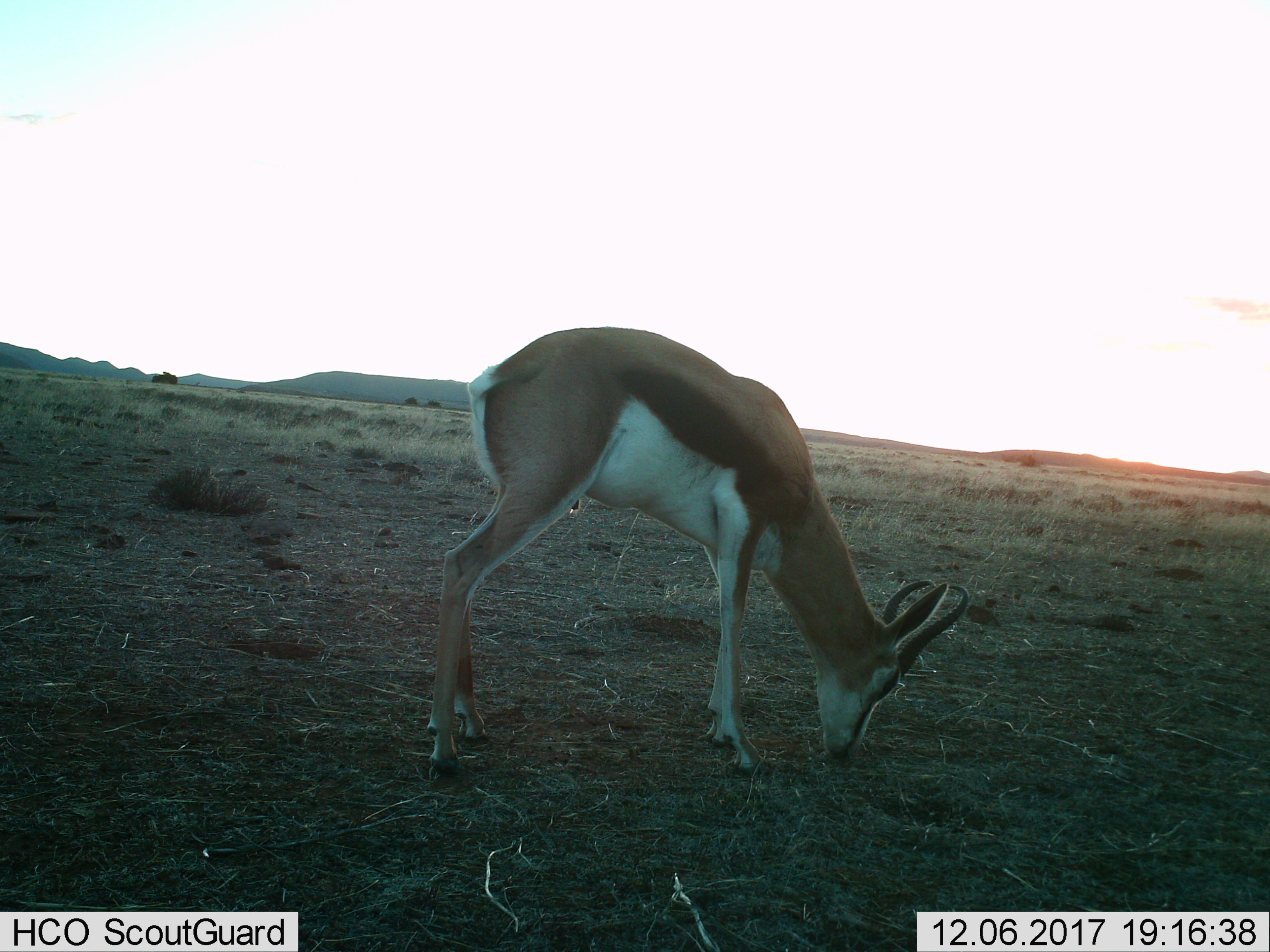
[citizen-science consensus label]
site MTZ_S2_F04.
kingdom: Animalia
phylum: Chordata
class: Mammalia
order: Artiodactyla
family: Bovidae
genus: Antidorcas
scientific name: Antidorcas marsupialis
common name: springbok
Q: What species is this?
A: Springbok (Antidorcas marsupialis).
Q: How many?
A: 1.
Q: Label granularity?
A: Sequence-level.